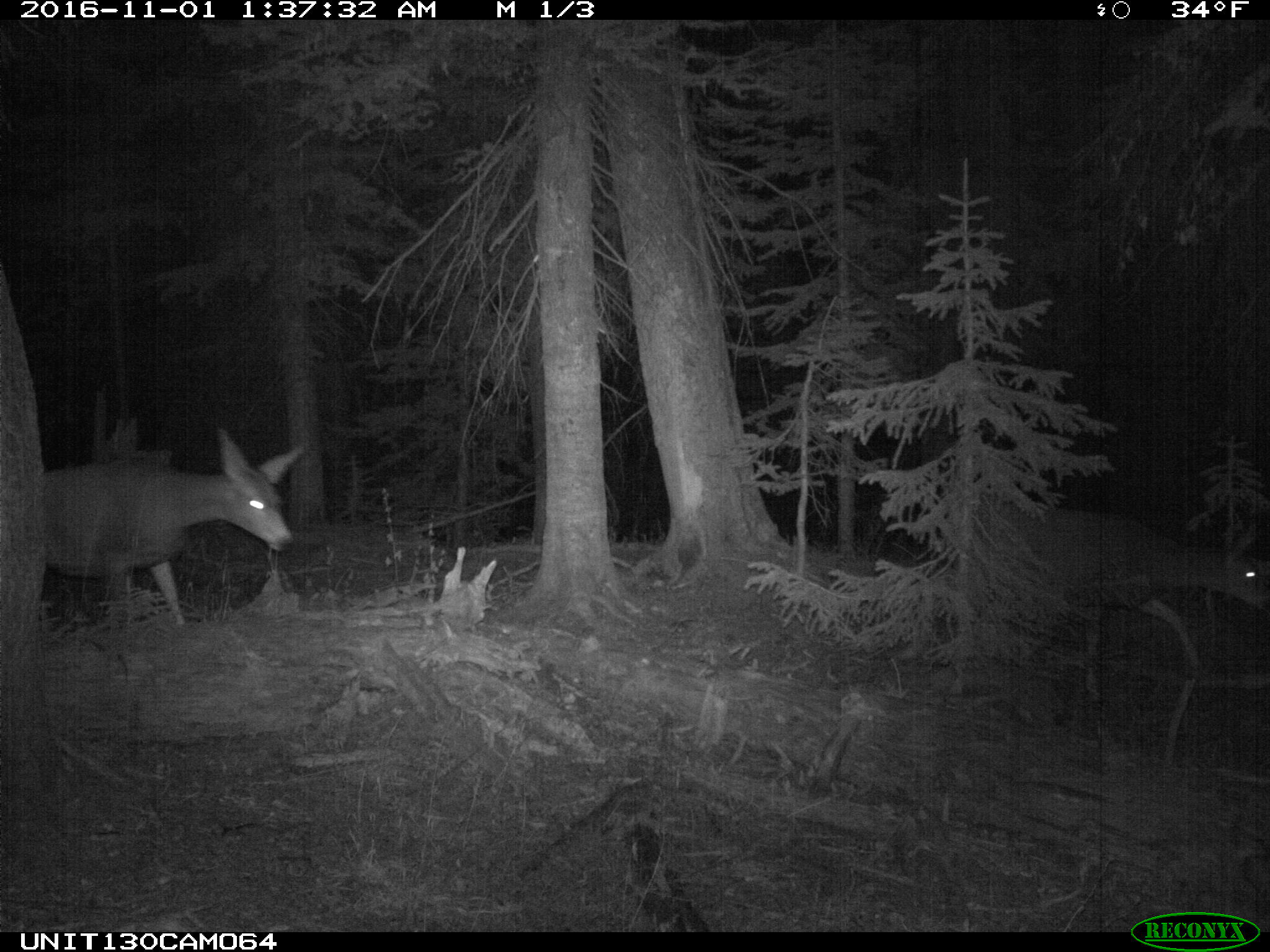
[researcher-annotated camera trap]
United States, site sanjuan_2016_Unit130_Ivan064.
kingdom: Animalia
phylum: Chordata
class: Mammalia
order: Artiodactyla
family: Cervidae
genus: Odocoileus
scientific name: Odocoileus hemionus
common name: mule deer